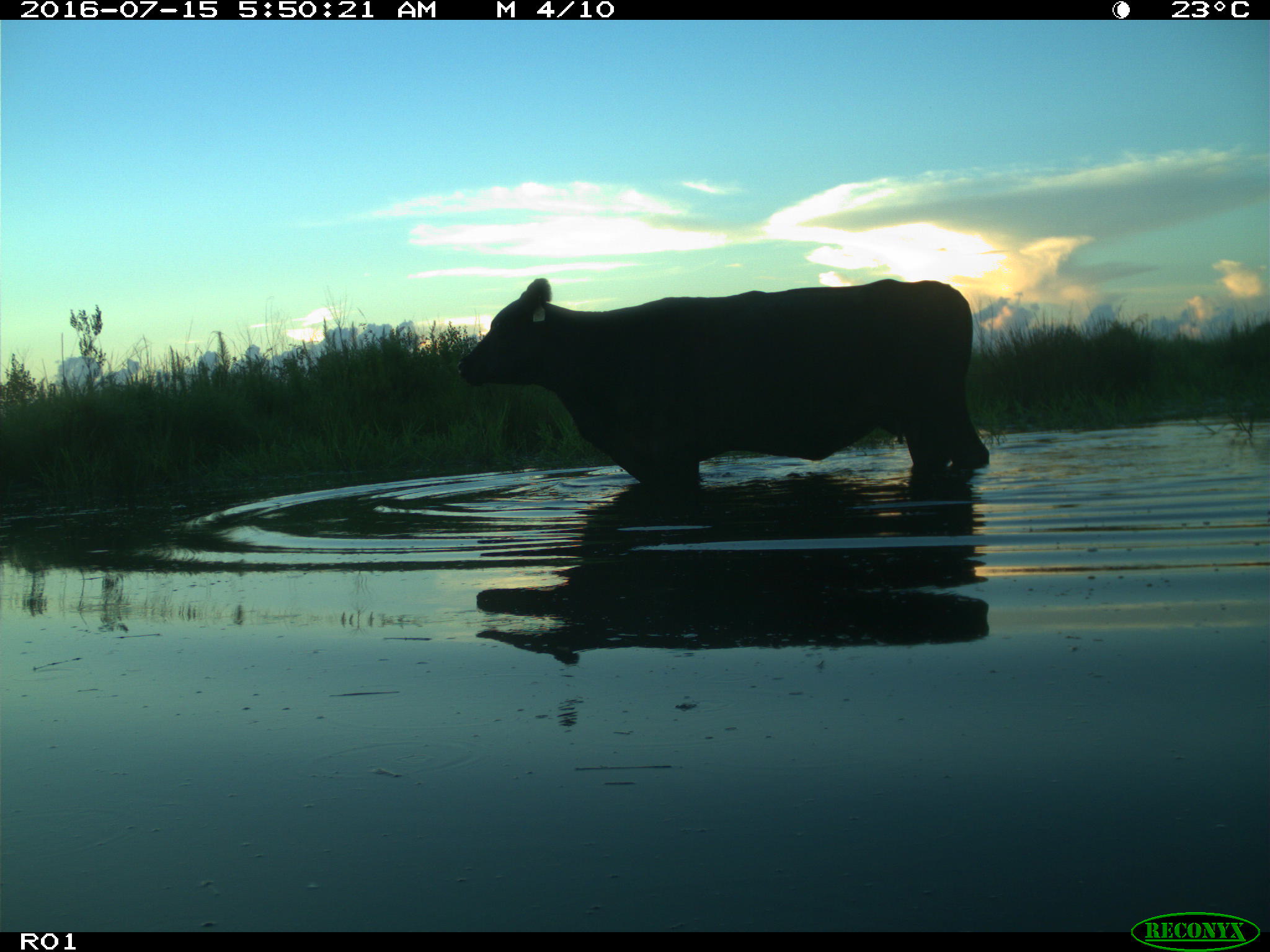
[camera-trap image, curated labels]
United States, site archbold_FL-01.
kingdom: Animalia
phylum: Chordata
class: Mammalia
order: Artiodactyla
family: Bovidae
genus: Bos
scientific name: Bos taurus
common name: domestic cow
Bos taurus (domestic cow).